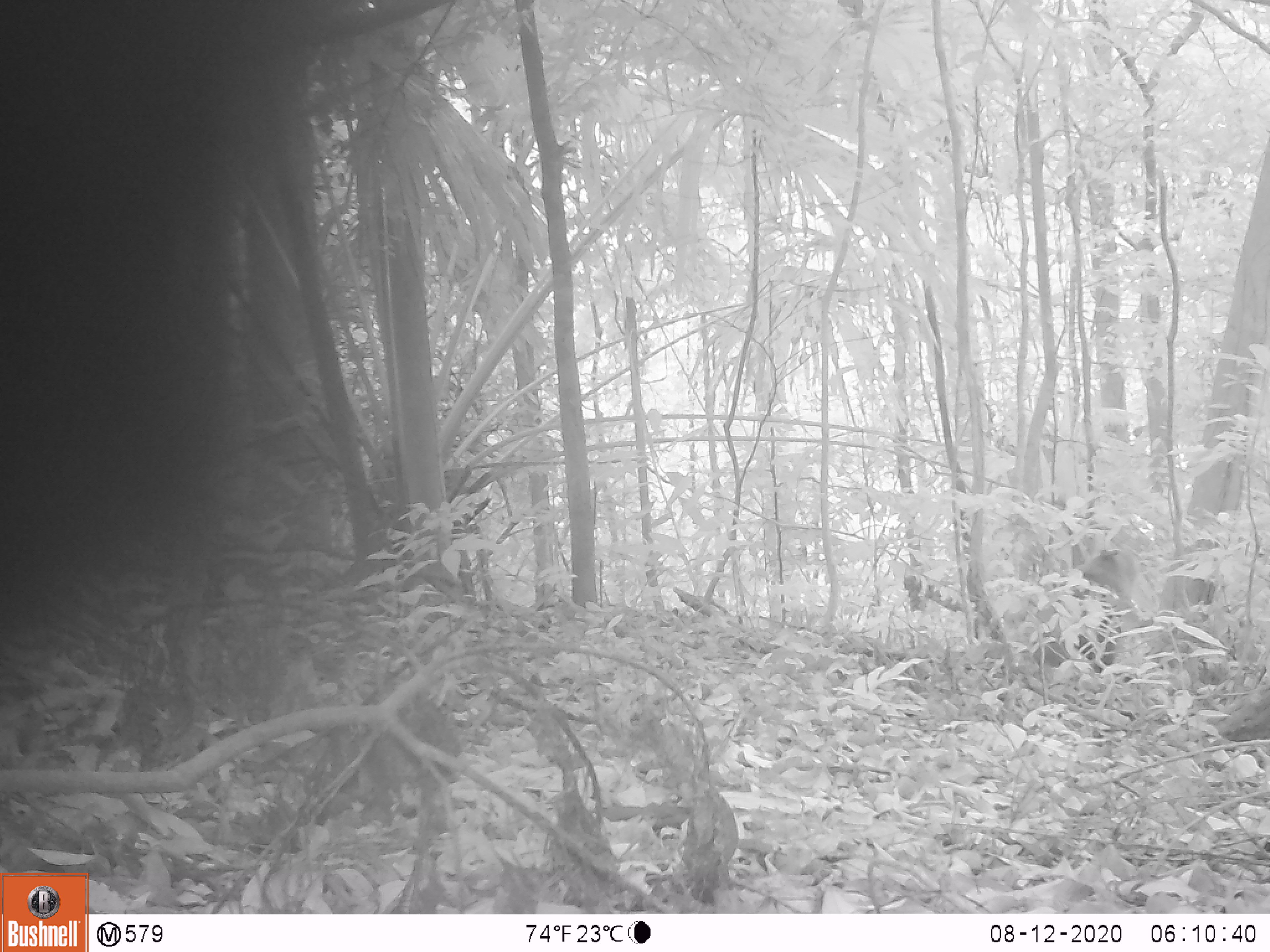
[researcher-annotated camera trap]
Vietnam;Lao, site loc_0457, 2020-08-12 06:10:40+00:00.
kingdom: Animalia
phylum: Chordata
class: Mammalia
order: Primates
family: Cercopithecidae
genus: Macaca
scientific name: Macaca nemestrina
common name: pig-tailed macaque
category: pig tailed macaque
Pig tailed macaque (pig-tailed macaque) (Macaca nemestrina). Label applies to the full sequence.